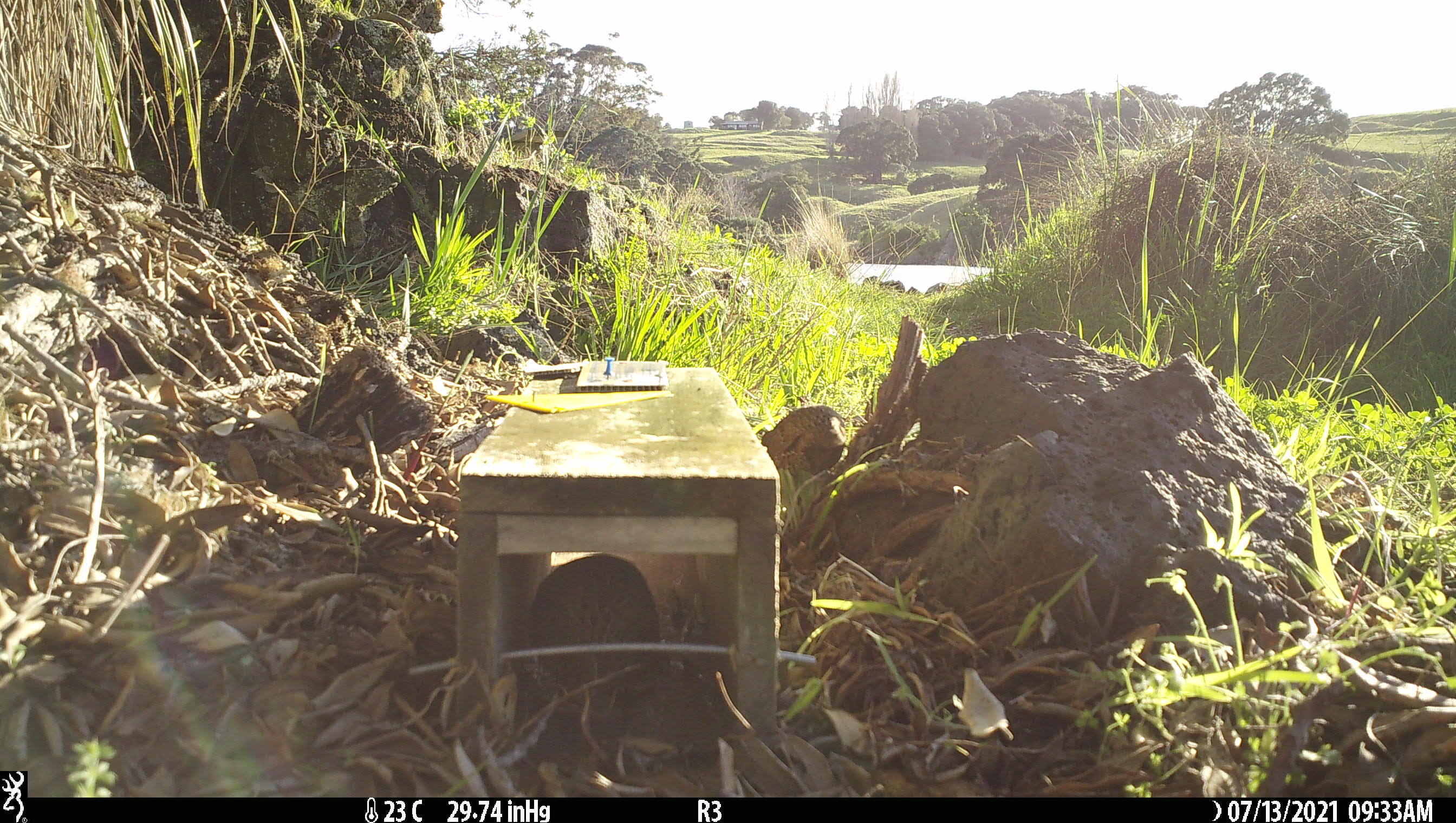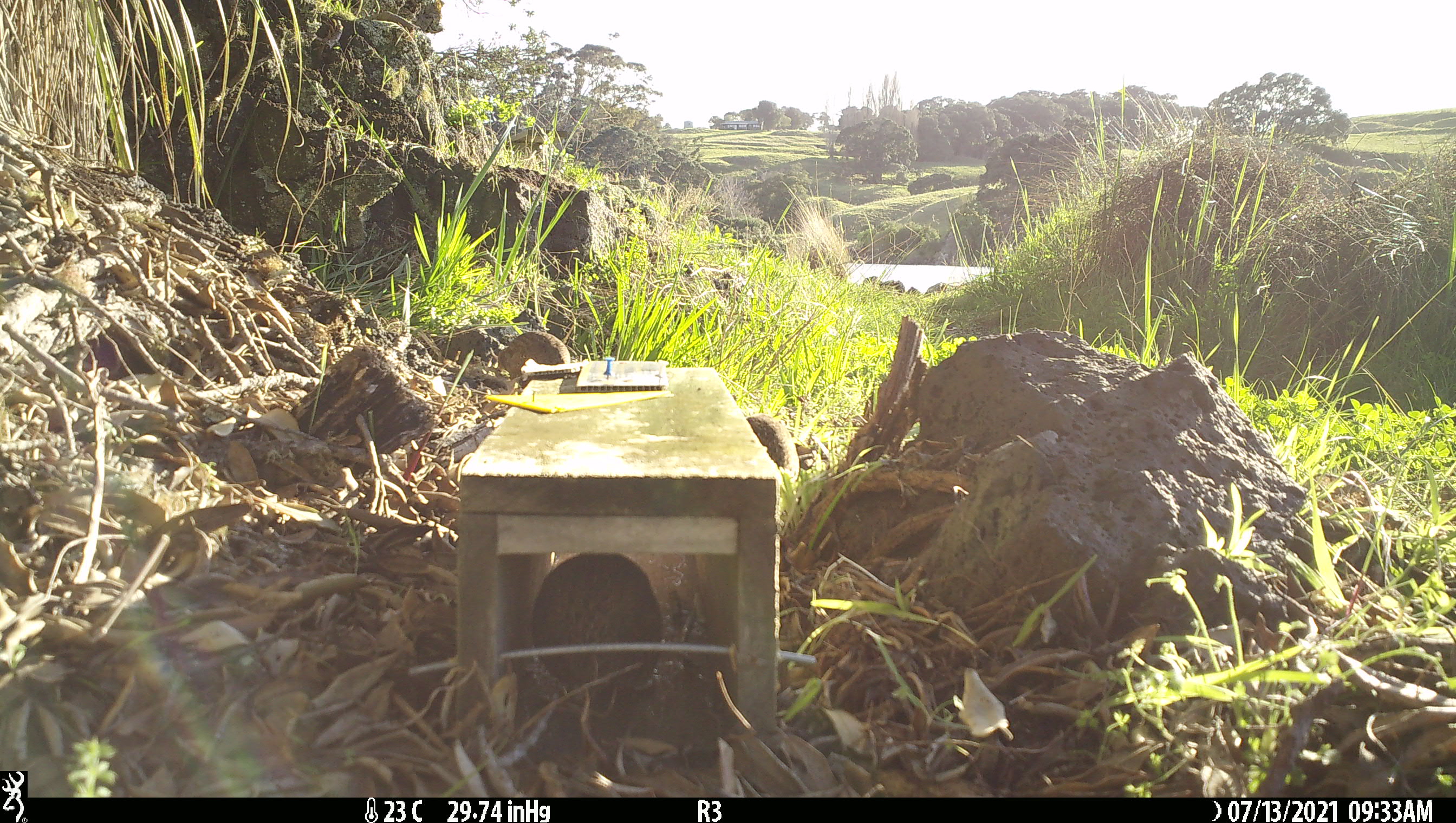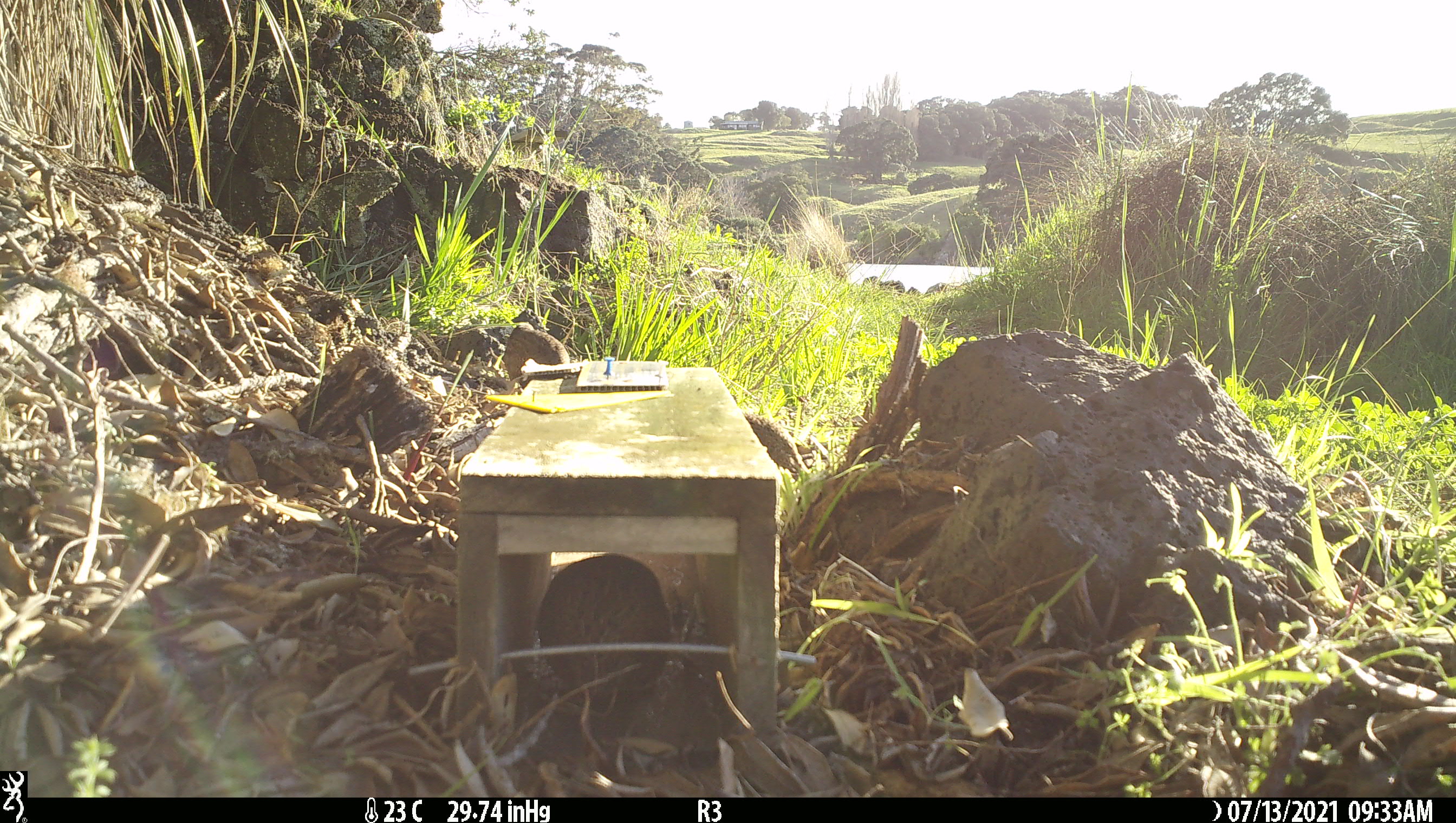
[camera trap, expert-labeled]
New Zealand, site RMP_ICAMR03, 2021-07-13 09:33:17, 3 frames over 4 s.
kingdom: Animalia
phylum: Chordata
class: Aves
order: Galliformes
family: Phasianidae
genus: Synoicus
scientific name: Synoicus ypsilophorus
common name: brown quail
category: quail brown